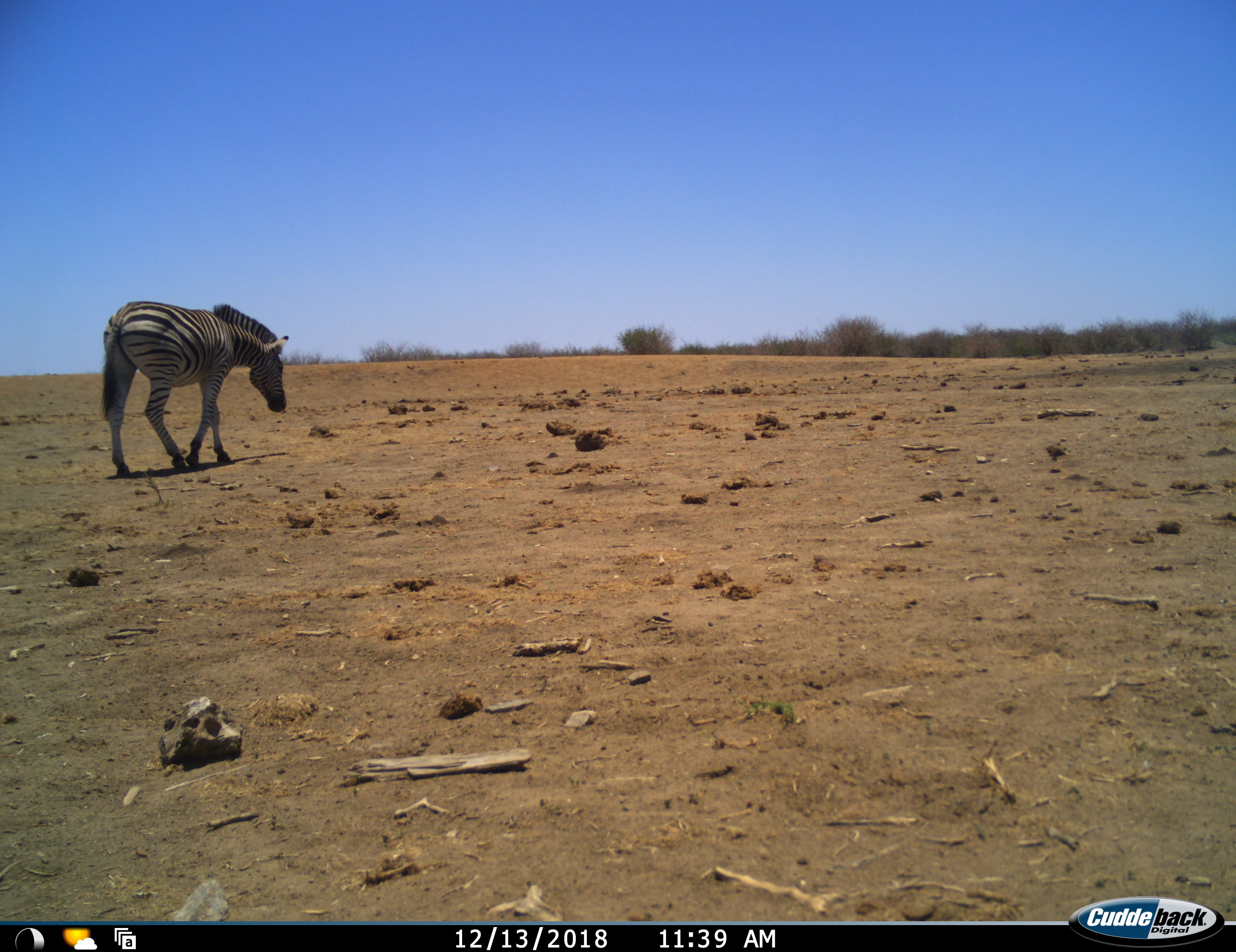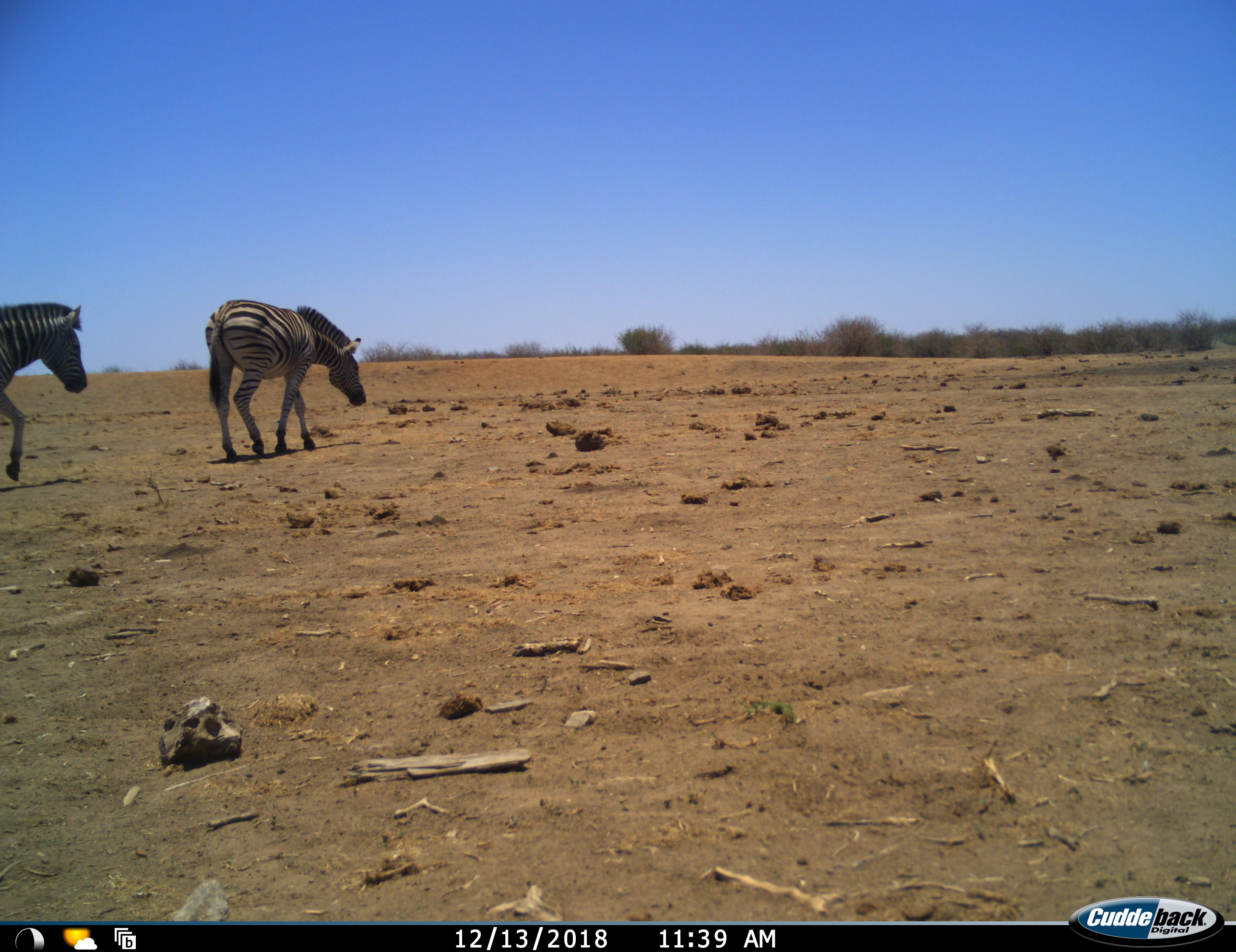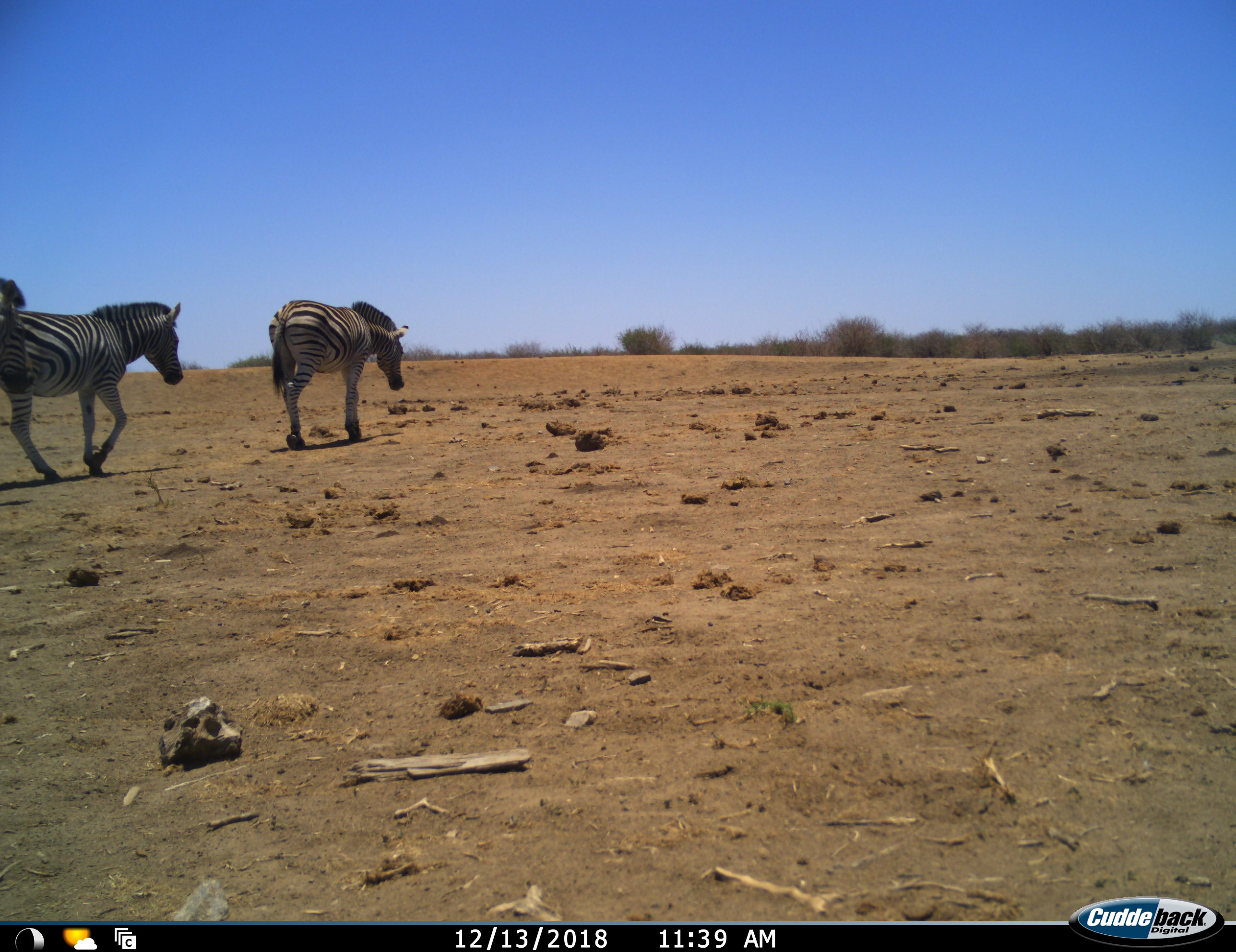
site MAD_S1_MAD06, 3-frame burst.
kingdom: Animalia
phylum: Chordata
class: Mammalia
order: Perissodactyla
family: Equidae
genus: Equus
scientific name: Equus quagga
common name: plains zebra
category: zebraplains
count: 3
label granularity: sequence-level